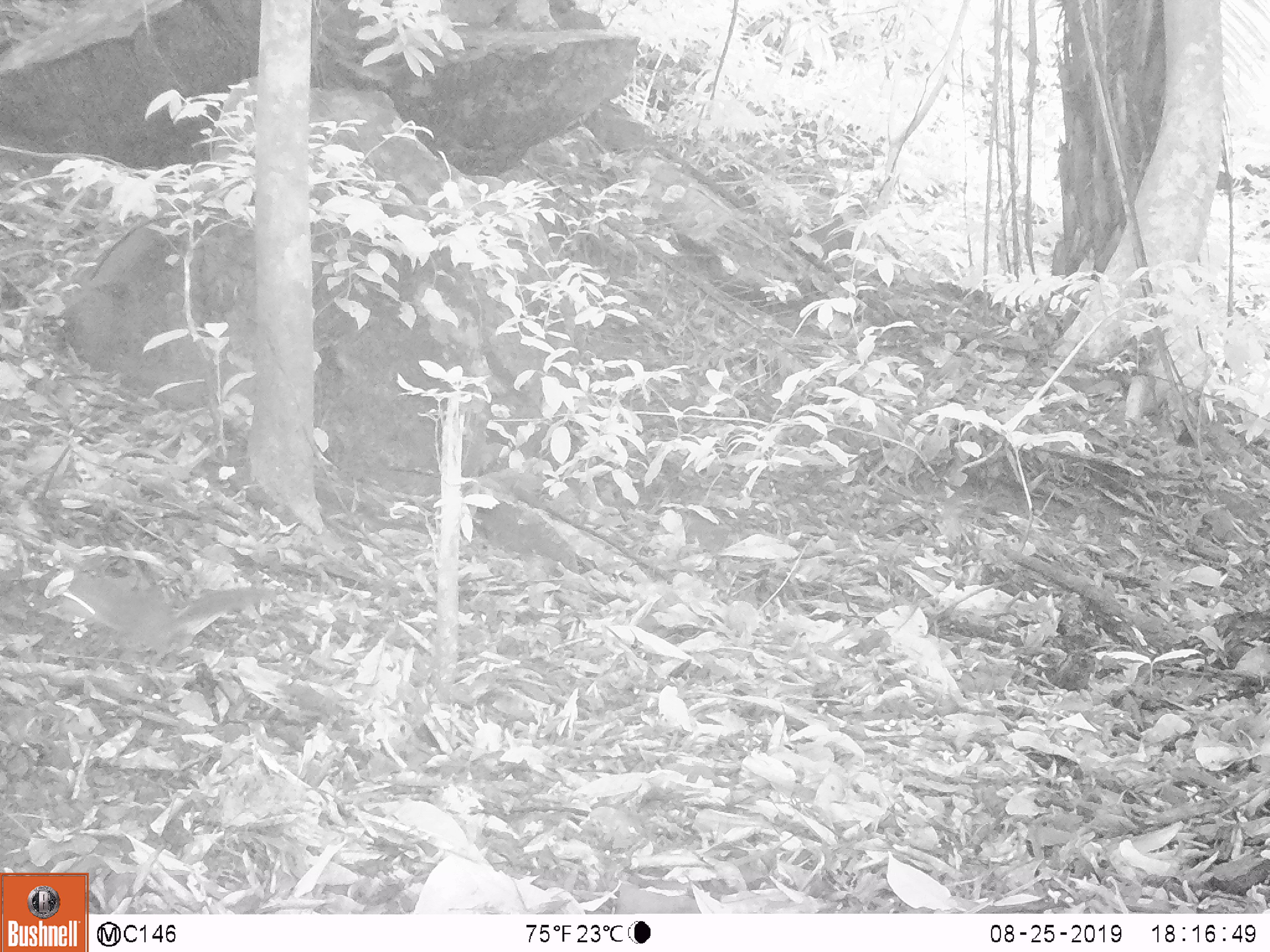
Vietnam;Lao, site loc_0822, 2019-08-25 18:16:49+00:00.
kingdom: Animalia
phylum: Chordata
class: Mammalia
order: Artiodactyla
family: Suidae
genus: Sus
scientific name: Sus scrofa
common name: eurasian wild pig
Eurasian wild pig (Sus scrofa). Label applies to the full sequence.